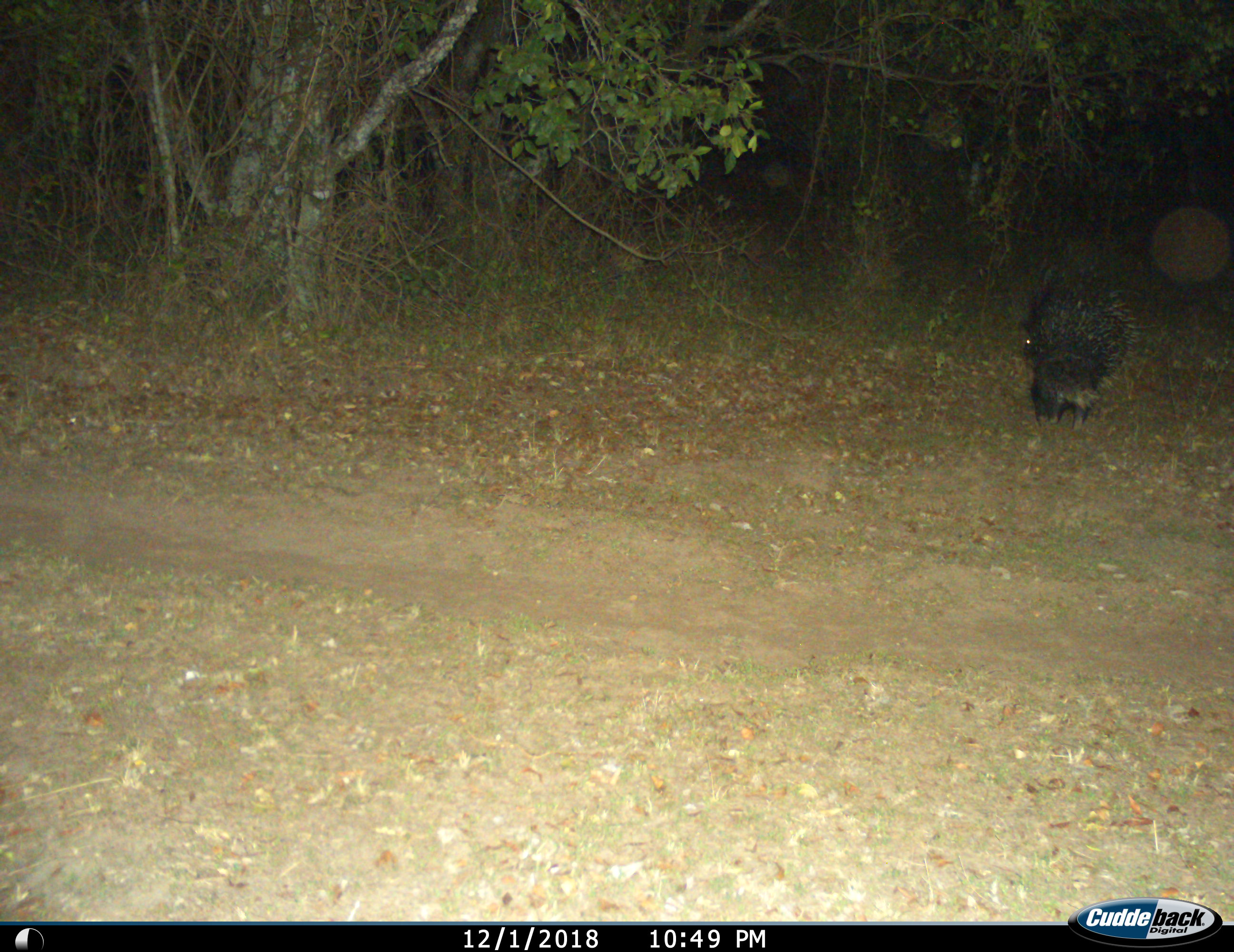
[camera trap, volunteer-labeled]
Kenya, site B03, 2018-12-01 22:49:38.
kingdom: Animalia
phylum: Chordata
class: Mammalia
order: Rodentia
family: Hystricidae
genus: Hystrix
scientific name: Hystrix cristata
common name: crested porcupine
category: porcupine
Porcupine (crested porcupine) (Hystrix cristata), count 1. Behavior (volunteer vote fractions): standing 50%, resting 0%, moving 40%, interacting 0%. Young present (vote fraction): 0%. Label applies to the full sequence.